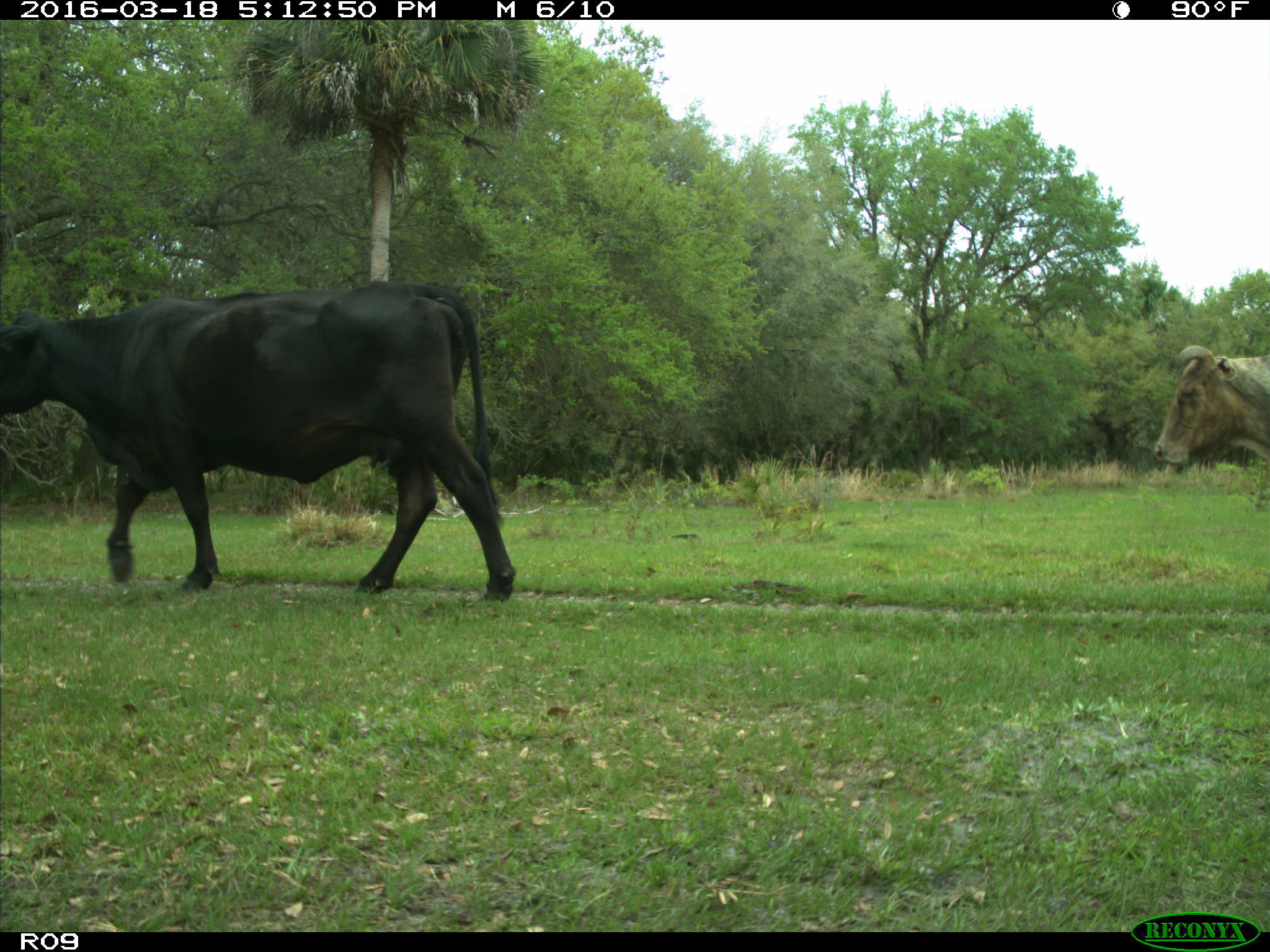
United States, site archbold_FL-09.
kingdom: Animalia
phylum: Chordata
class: Mammalia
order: Artiodactyla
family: Bovidae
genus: Bos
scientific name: Bos taurus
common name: domestic cow